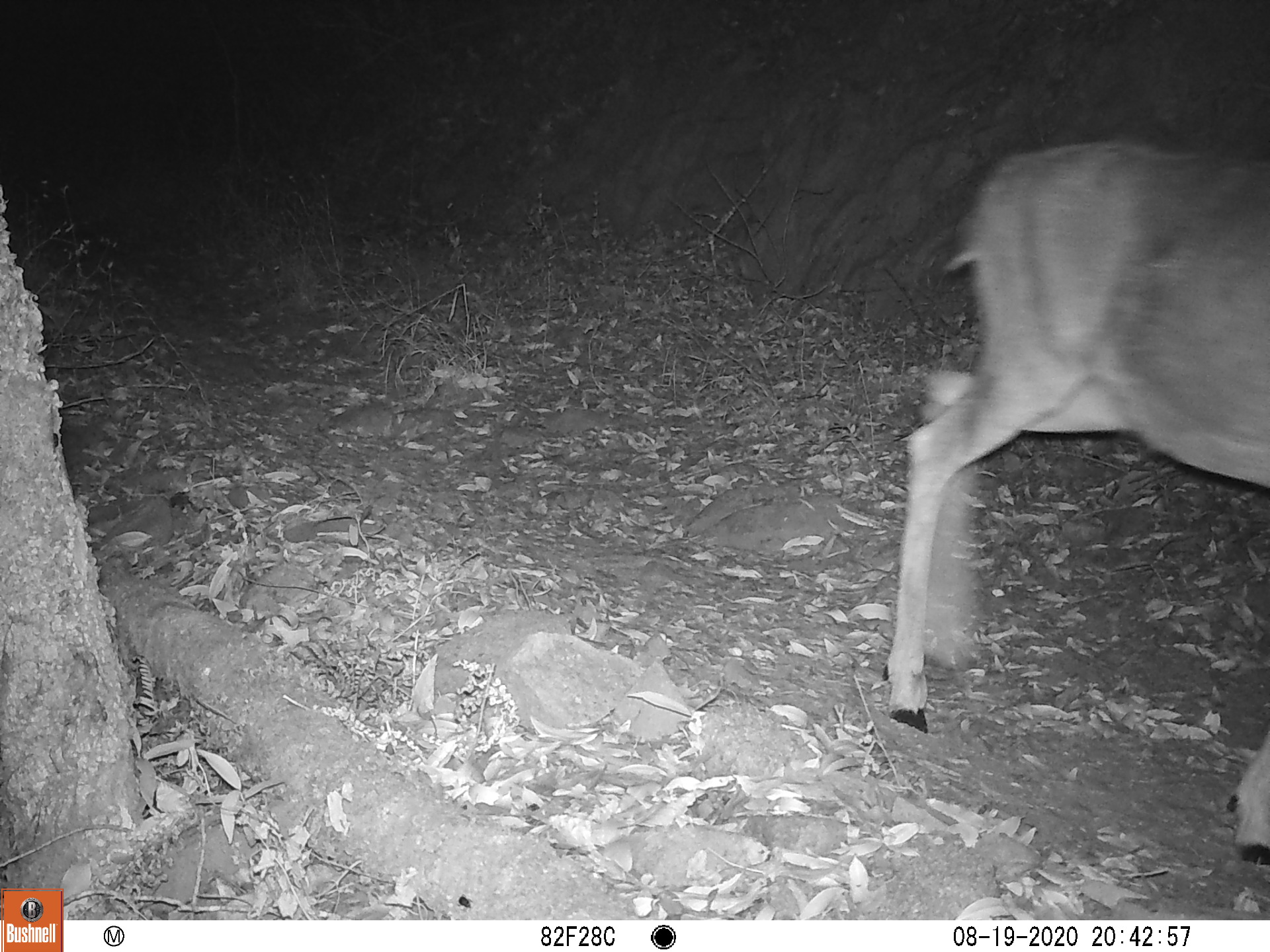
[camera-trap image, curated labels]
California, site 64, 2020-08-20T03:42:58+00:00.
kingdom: Animalia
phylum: Chordata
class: Mammalia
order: Artiodactyla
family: Cervidae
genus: Odocoileus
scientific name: Odocoileus hemionus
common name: mule deer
Mule deer (Odocoileus hemionus).